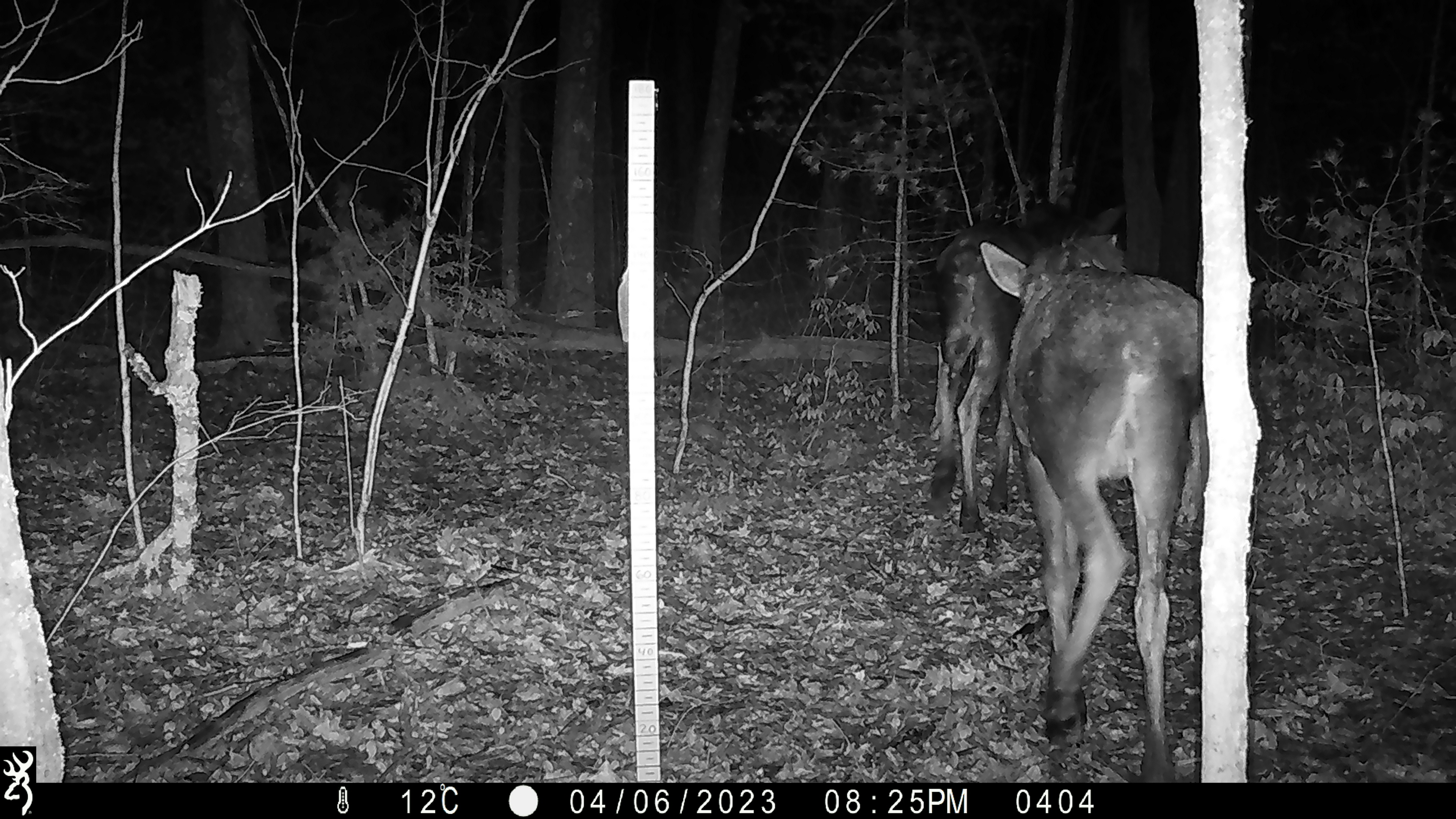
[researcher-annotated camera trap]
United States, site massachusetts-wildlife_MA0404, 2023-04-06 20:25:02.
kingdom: Animalia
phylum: Chordata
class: Mammalia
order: Artiodactyla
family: Cervidae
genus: Alces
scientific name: Alces alces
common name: moose